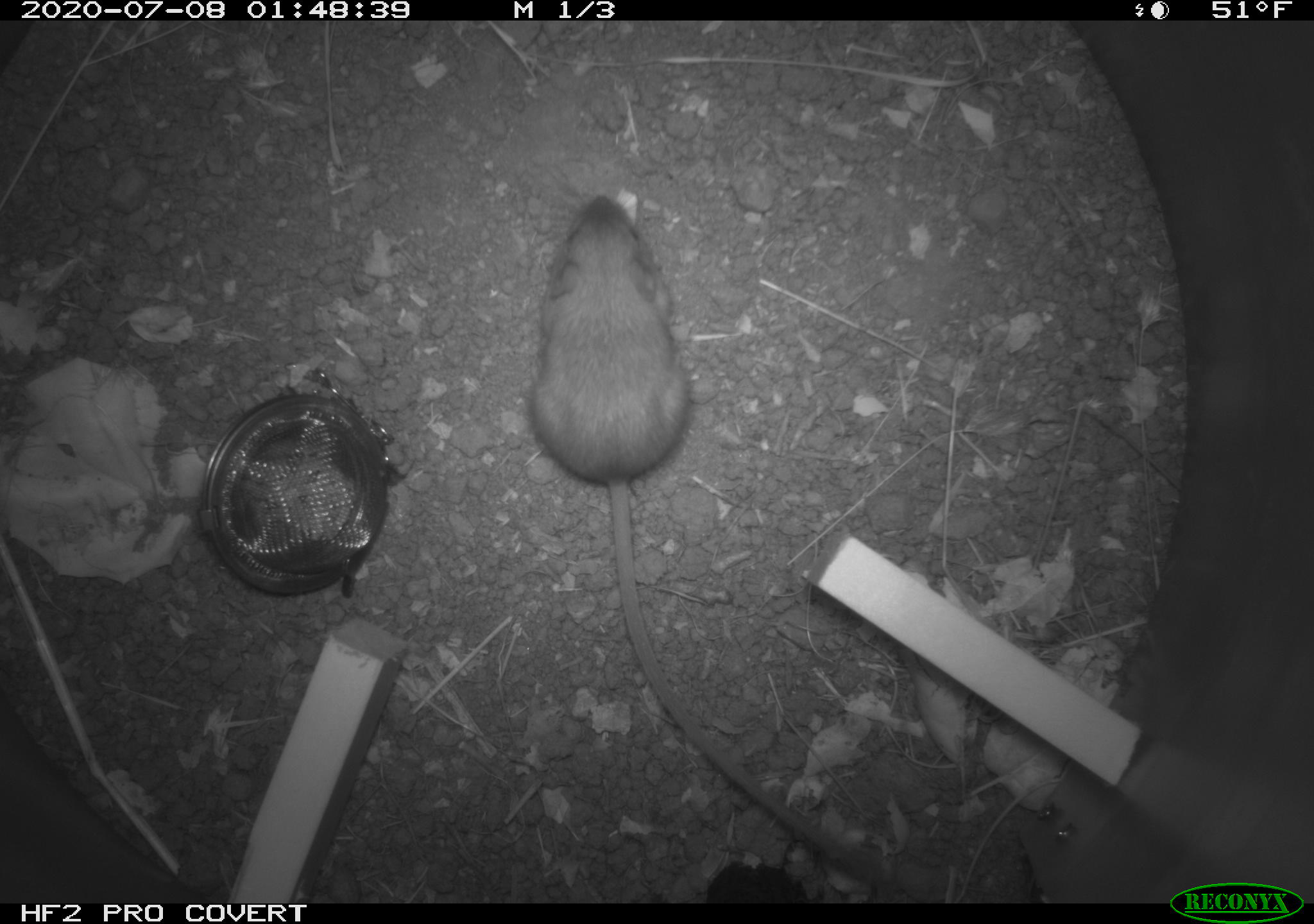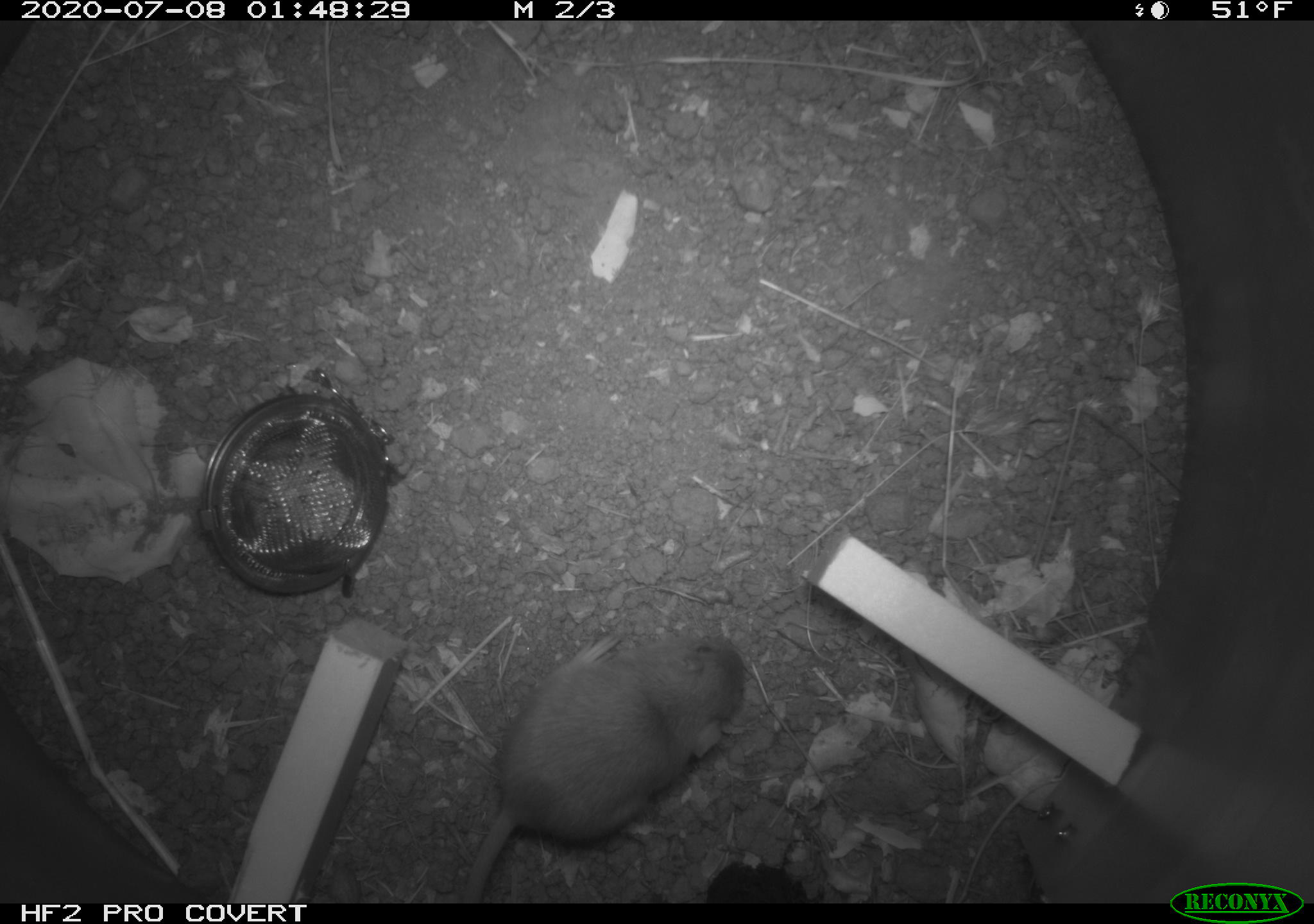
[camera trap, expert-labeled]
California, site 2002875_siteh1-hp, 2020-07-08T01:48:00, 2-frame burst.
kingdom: Animalia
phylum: Chordata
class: Mammalia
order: Rodentia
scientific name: Rodentia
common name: rodent